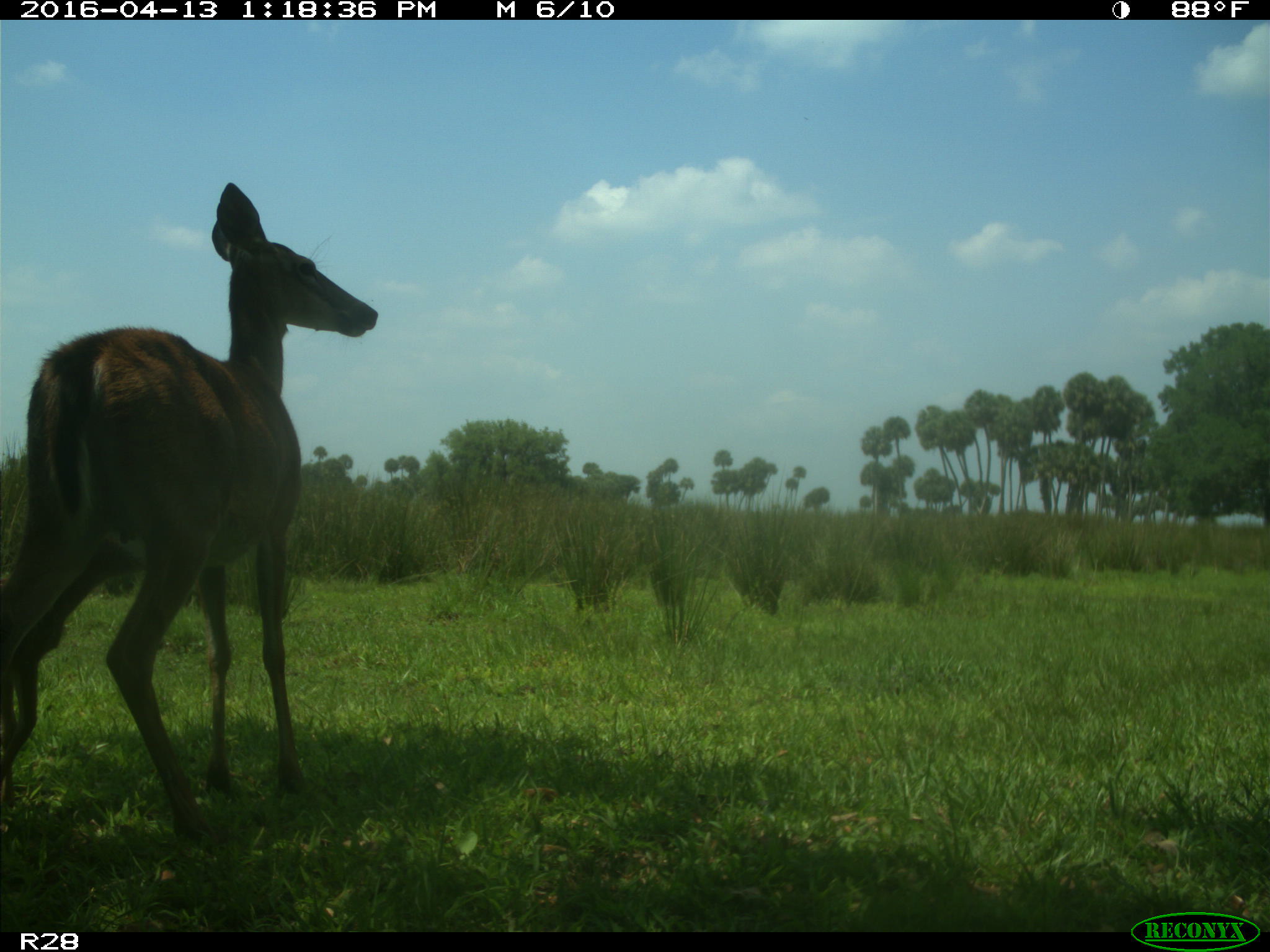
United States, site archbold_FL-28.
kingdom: Animalia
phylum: Chordata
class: Mammalia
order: Artiodactyla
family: Cervidae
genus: Odocoileus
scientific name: Odocoileus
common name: deer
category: unidentified deer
Unidentified deer (deer) (Odocoileus).